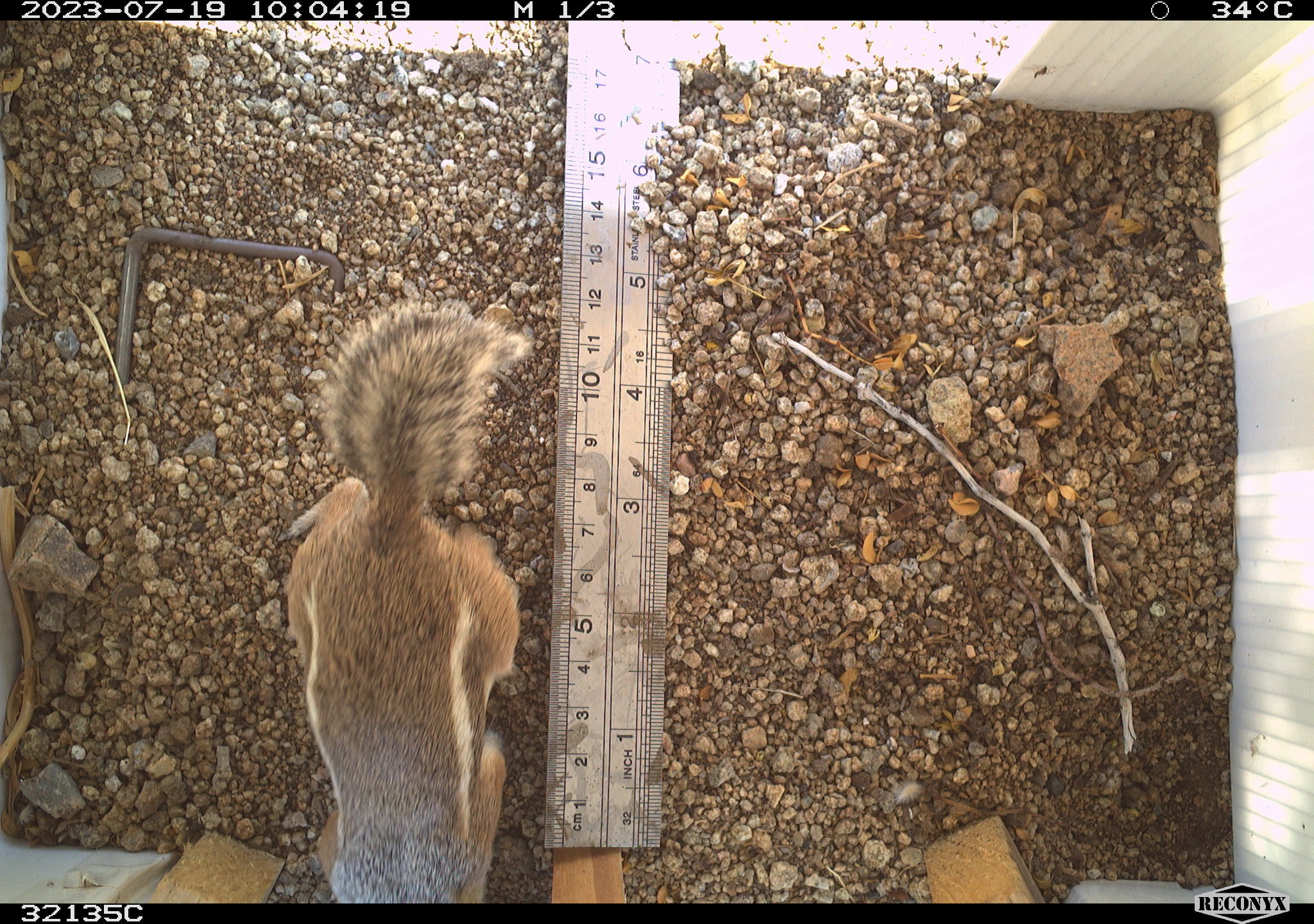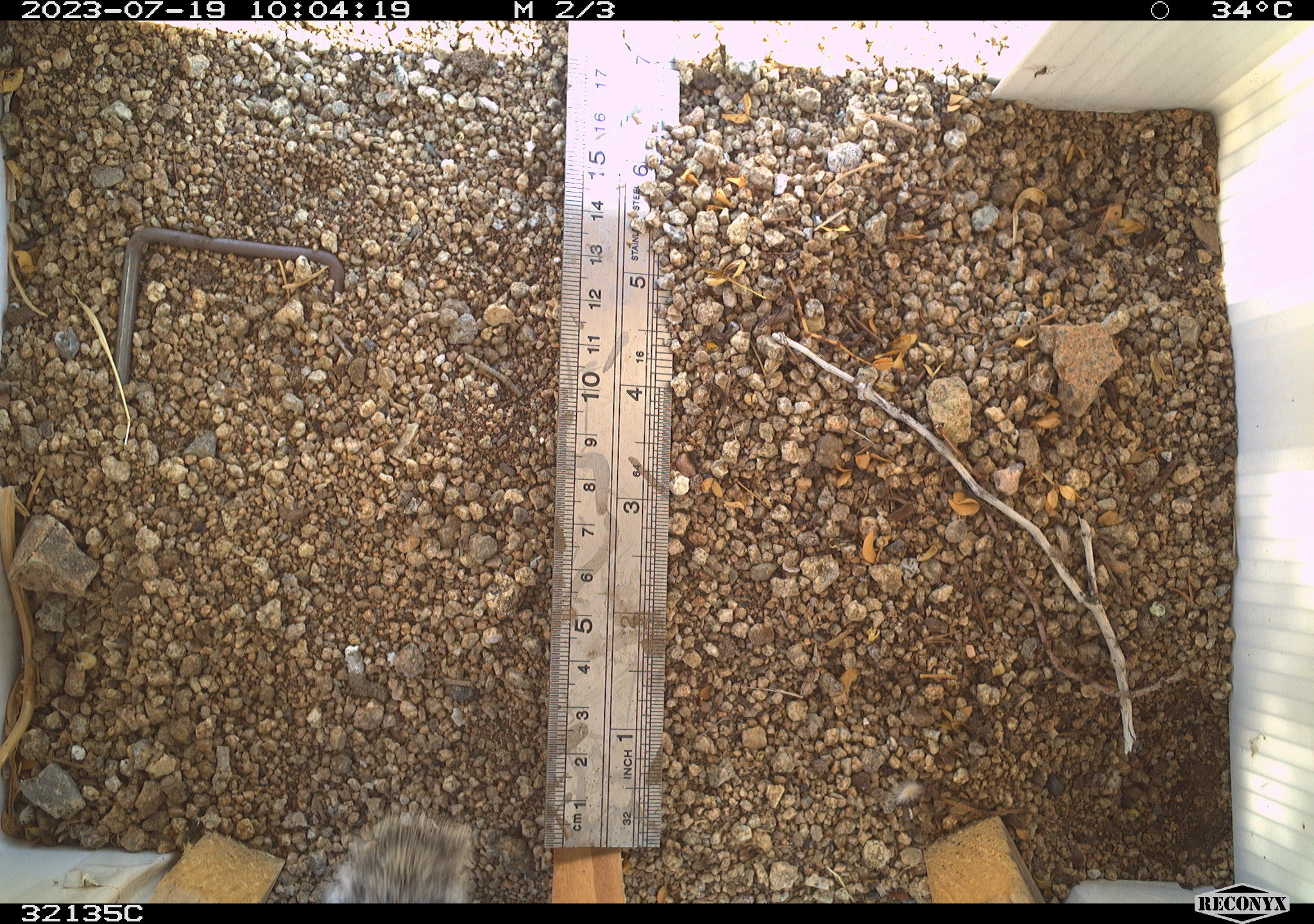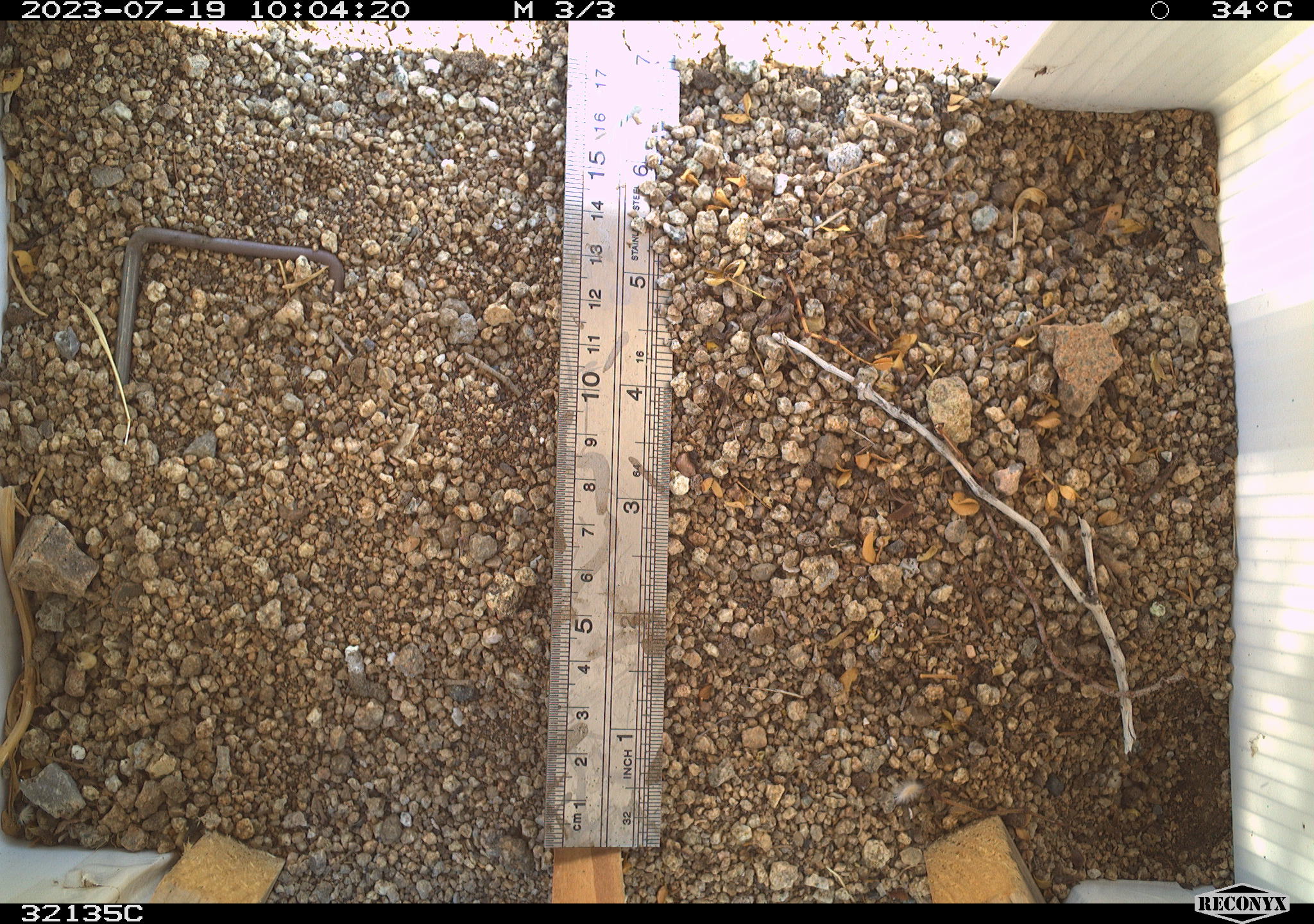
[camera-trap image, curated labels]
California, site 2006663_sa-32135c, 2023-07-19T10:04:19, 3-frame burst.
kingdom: Animalia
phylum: Chordata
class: Mammalia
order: Rodentia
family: Sciuridae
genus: Ammospermophilus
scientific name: Ammospermophilus leucurus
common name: white-tailed antelope squirrel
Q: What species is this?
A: White-tailed antelope squirrel (Ammospermophilus leucurus).